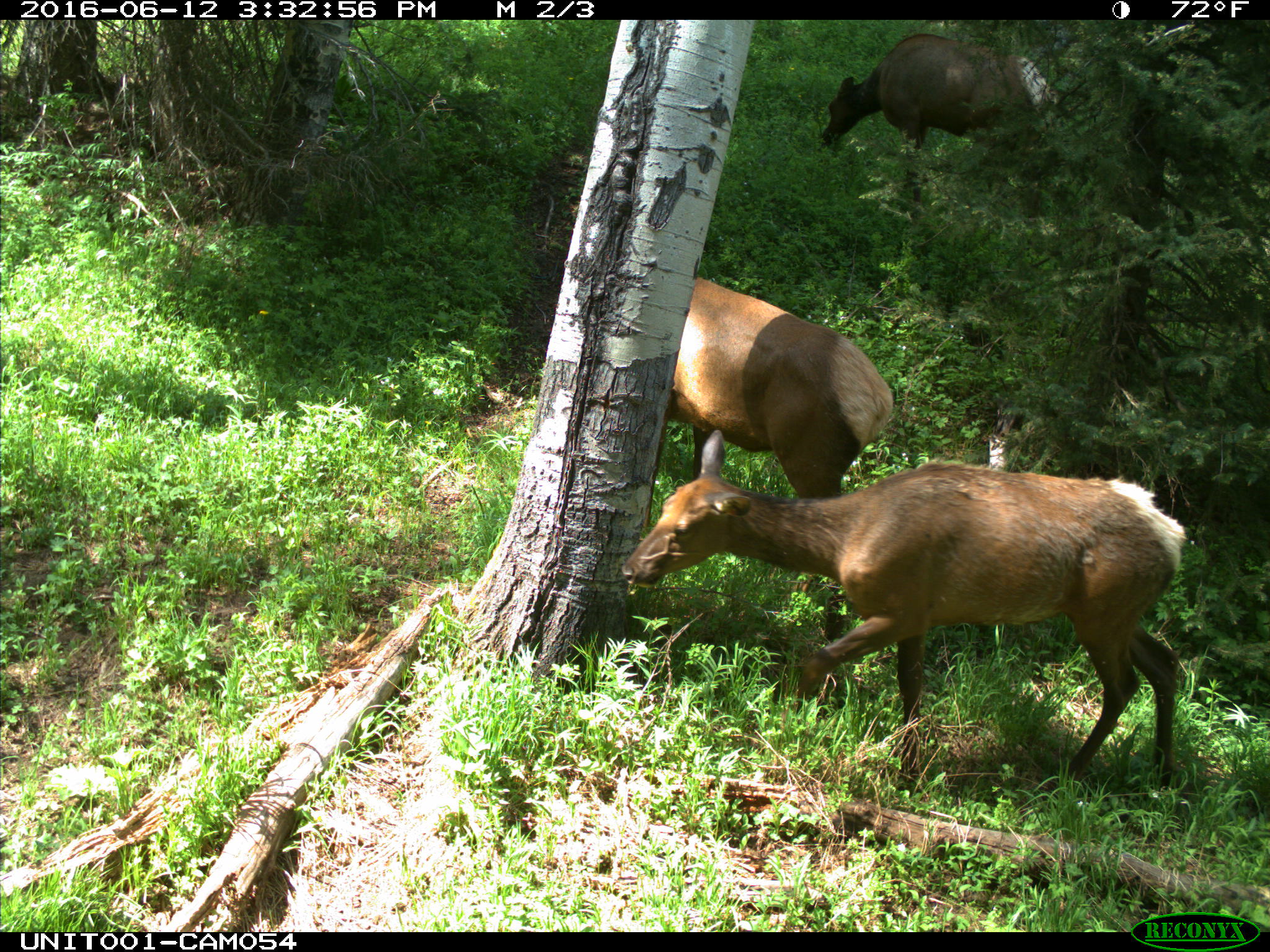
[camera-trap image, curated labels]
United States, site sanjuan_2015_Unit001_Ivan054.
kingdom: Animalia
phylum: Chordata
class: Mammalia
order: Artiodactyla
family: Cervidae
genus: Cervus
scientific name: Cervus elaphus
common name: red deer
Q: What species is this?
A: Cervus elaphus (red deer).